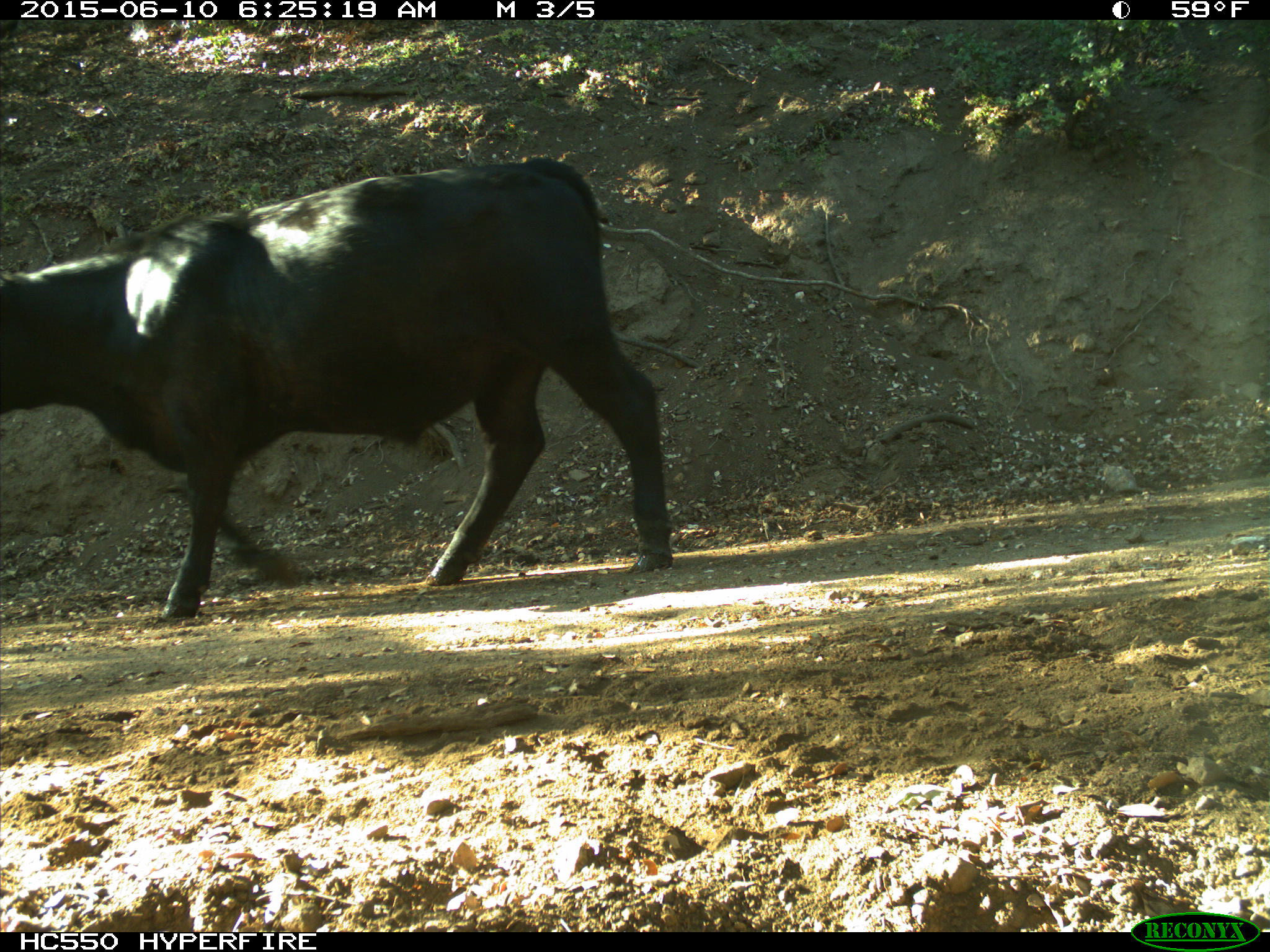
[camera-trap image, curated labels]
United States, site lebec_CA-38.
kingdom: Animalia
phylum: Chordata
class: Mammalia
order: Artiodactyla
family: Bovidae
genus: Bos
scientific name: Bos taurus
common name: domestic cow